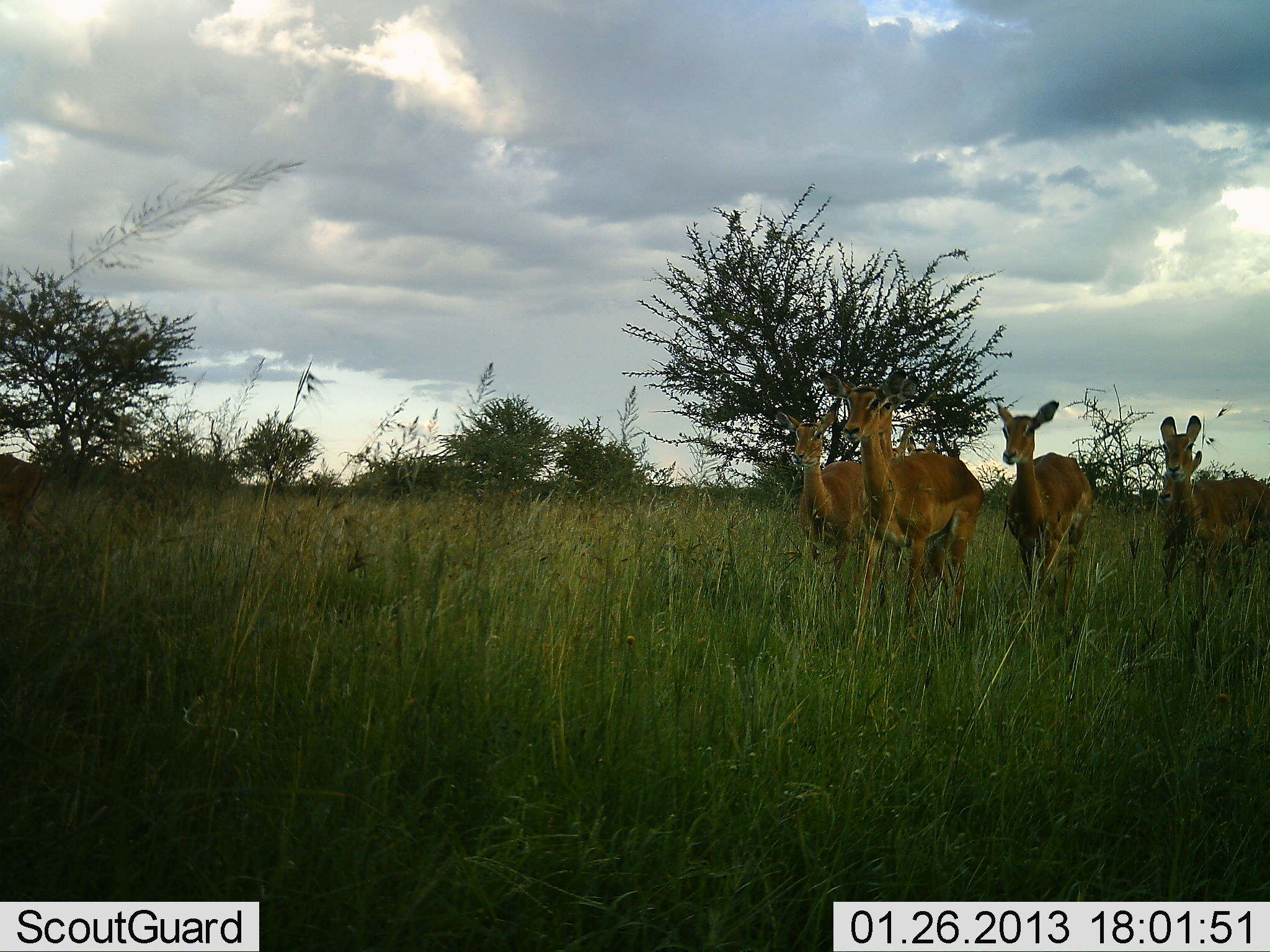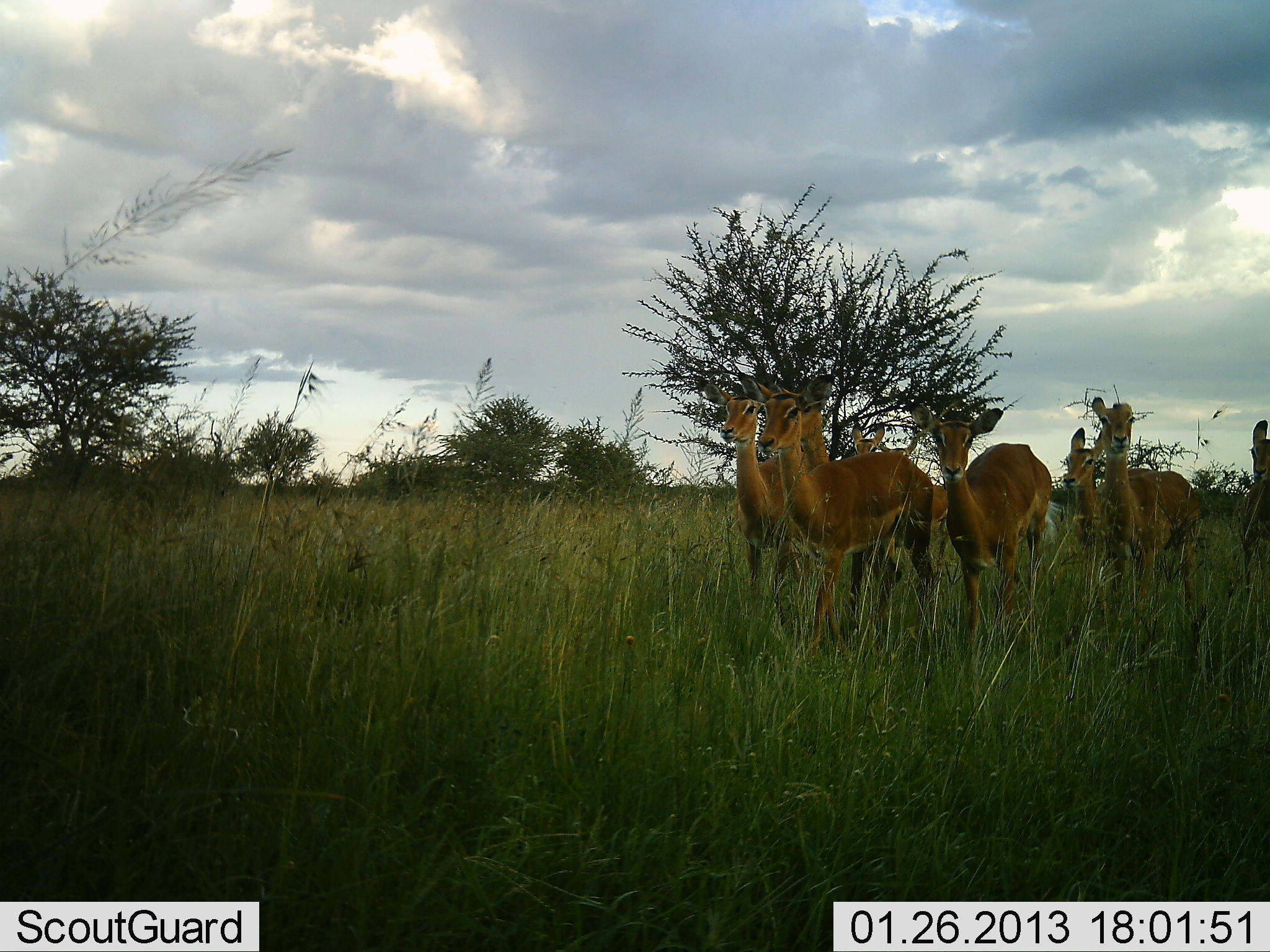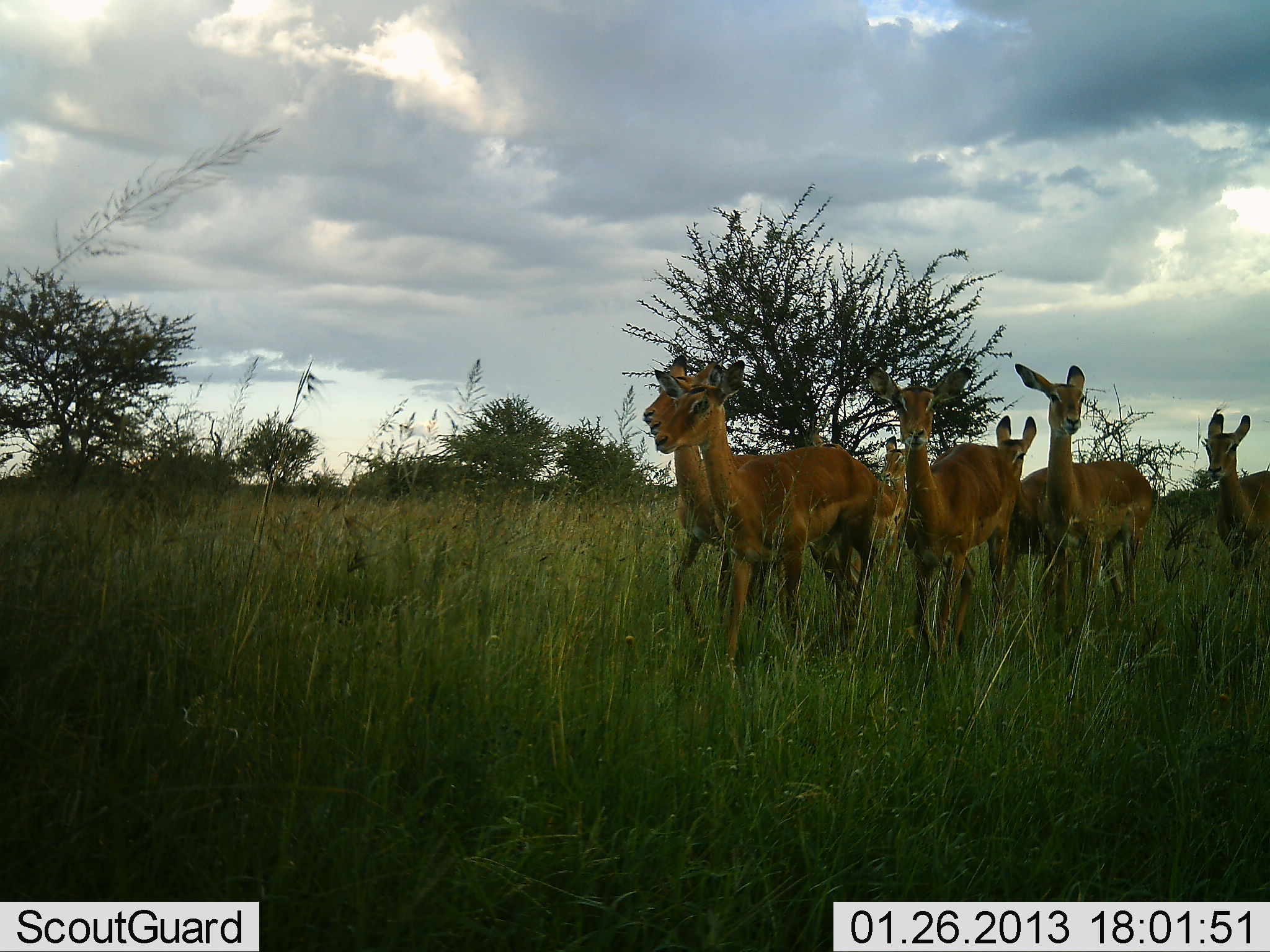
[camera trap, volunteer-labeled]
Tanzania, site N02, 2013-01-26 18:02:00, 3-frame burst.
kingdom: Animalia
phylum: Chordata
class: Mammalia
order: Artiodactyla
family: Bovidae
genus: Aepyceros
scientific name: Aepyceros melampus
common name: impala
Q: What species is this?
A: Impala (Aepyceros melampus).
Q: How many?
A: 8.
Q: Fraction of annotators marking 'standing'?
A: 0%.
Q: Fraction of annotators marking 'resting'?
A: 0%.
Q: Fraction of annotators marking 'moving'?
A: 100%.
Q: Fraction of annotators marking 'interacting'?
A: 0%.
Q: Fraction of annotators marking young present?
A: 0%.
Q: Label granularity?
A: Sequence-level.